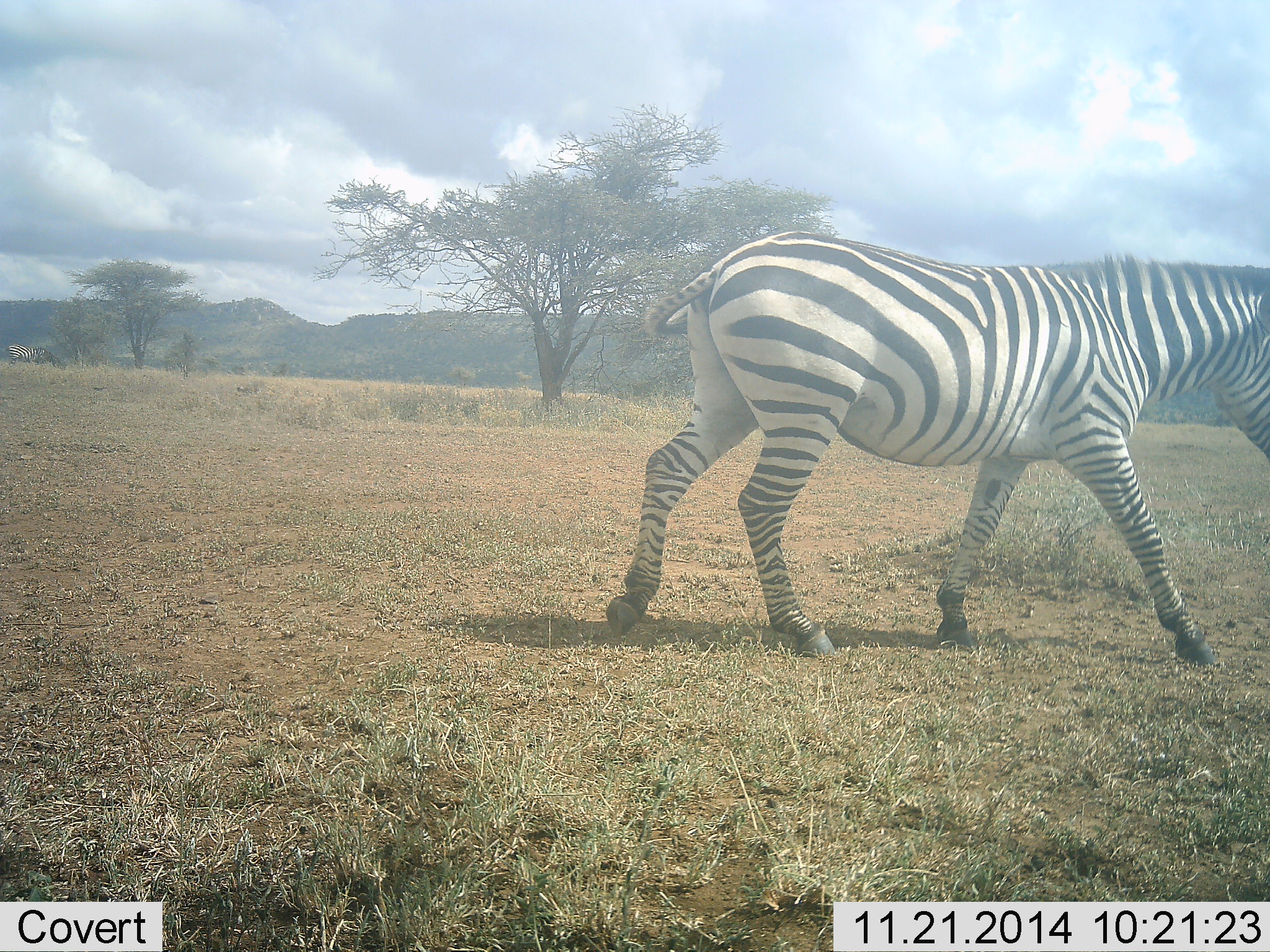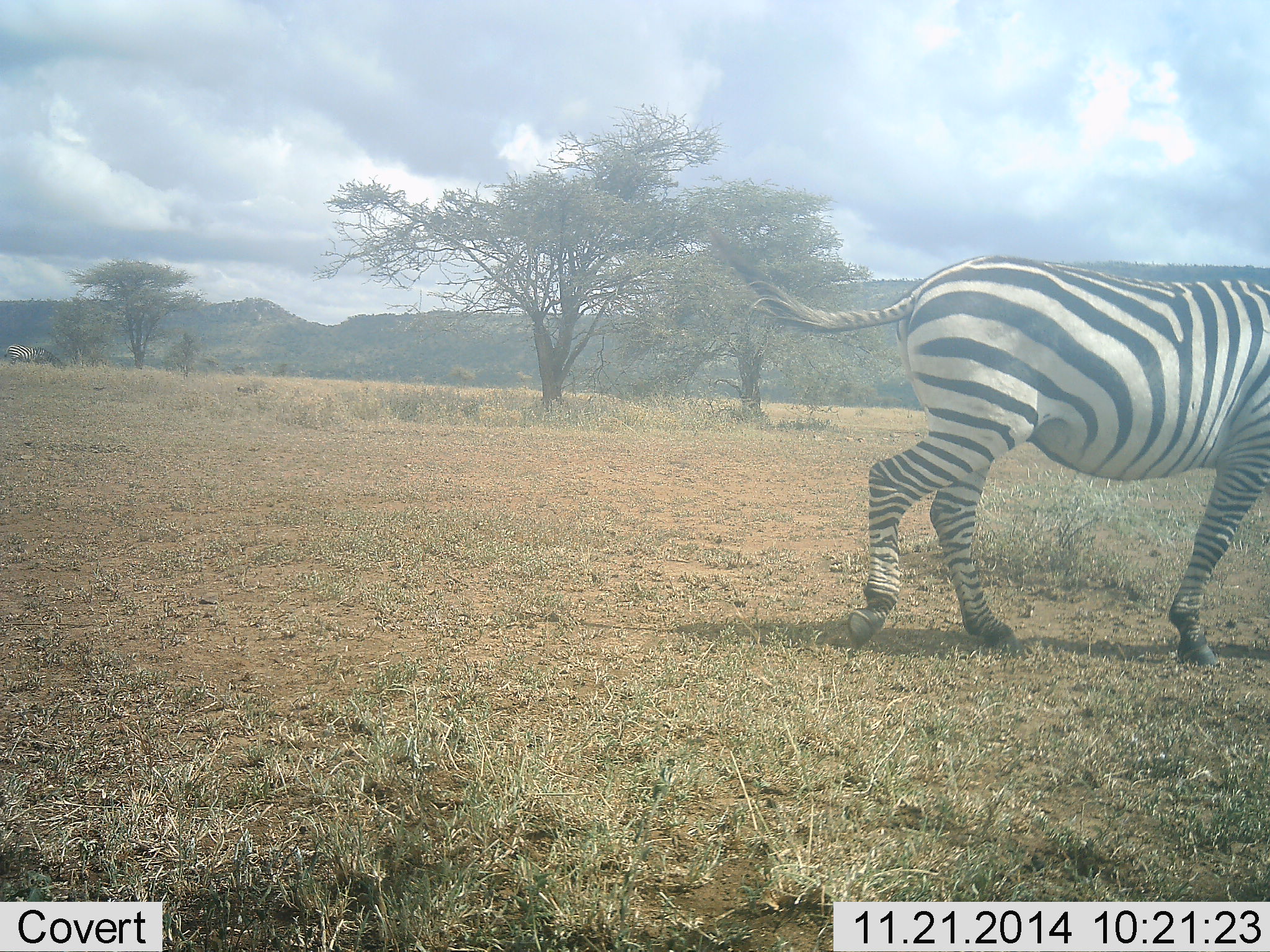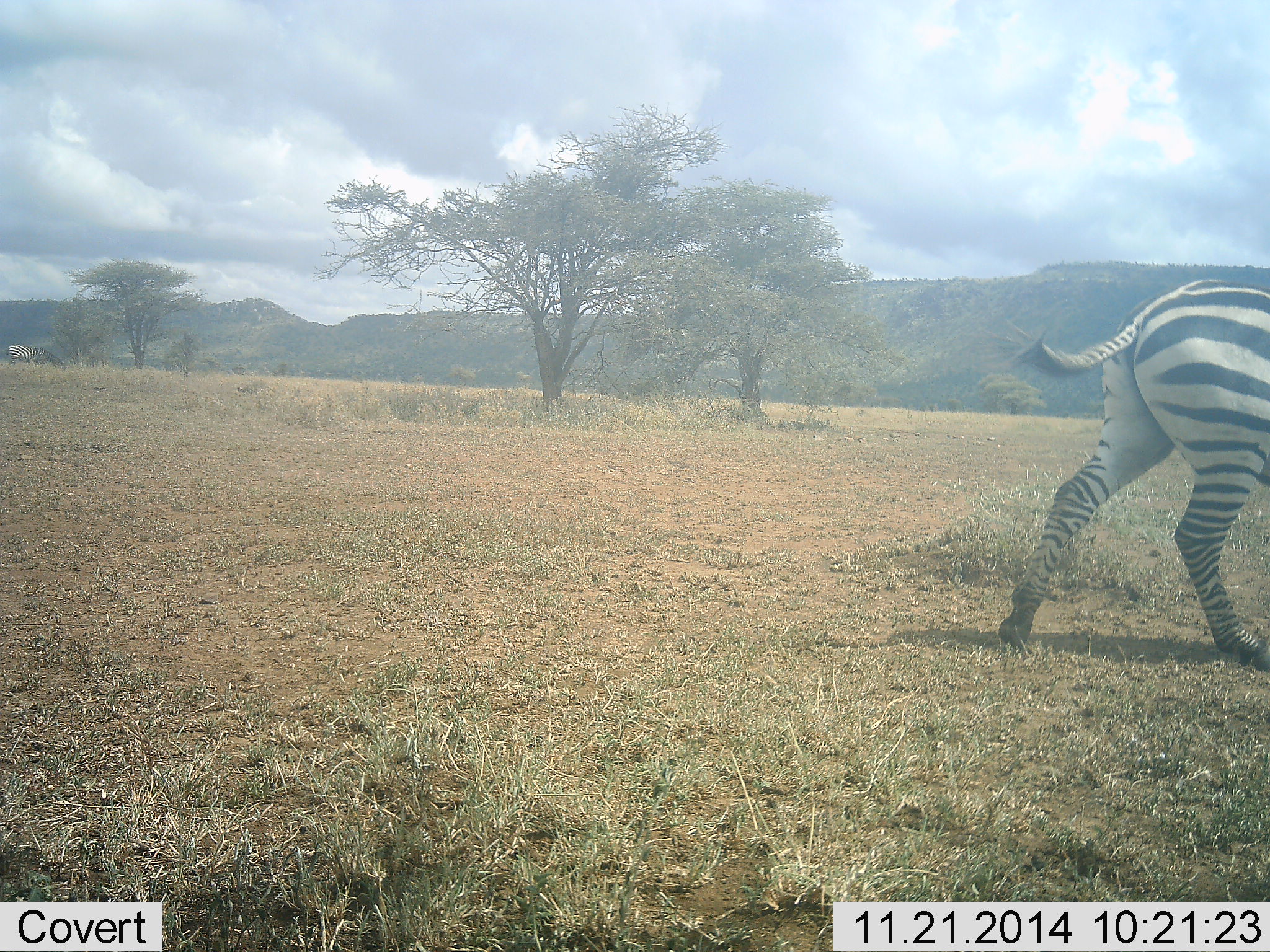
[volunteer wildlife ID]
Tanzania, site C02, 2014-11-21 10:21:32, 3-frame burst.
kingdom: Animalia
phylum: Chordata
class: Mammalia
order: Perissodactyla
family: Equidae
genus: Equus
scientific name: Equus quagga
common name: plains zebra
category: zebra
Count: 1.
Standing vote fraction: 10%.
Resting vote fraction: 0%.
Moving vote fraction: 100%.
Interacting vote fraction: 0%.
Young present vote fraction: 0%.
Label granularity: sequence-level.